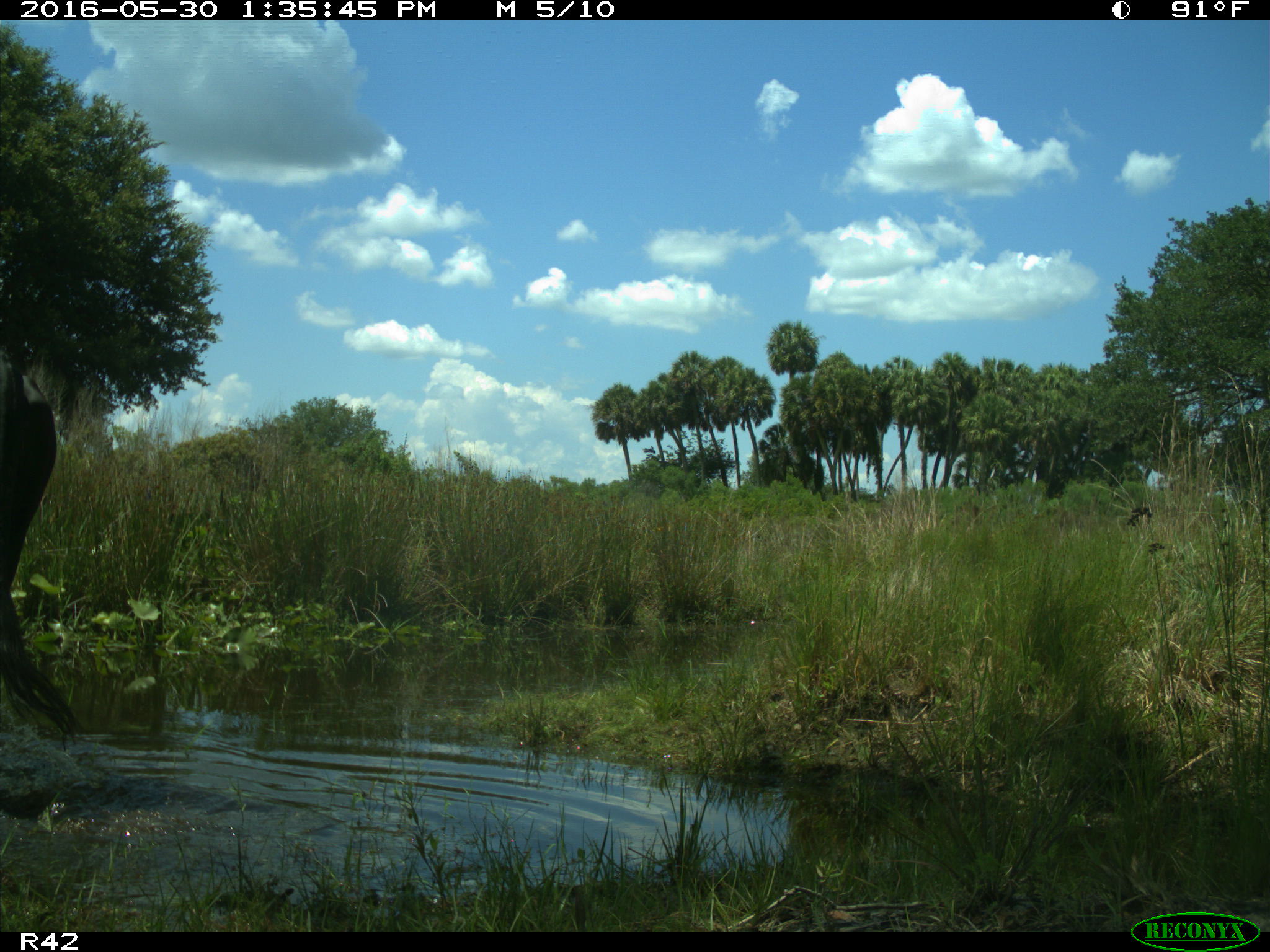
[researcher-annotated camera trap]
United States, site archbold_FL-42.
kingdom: Animalia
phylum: Chordata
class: Mammalia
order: Artiodactyla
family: Bovidae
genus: Bos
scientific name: Bos taurus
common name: domestic cow